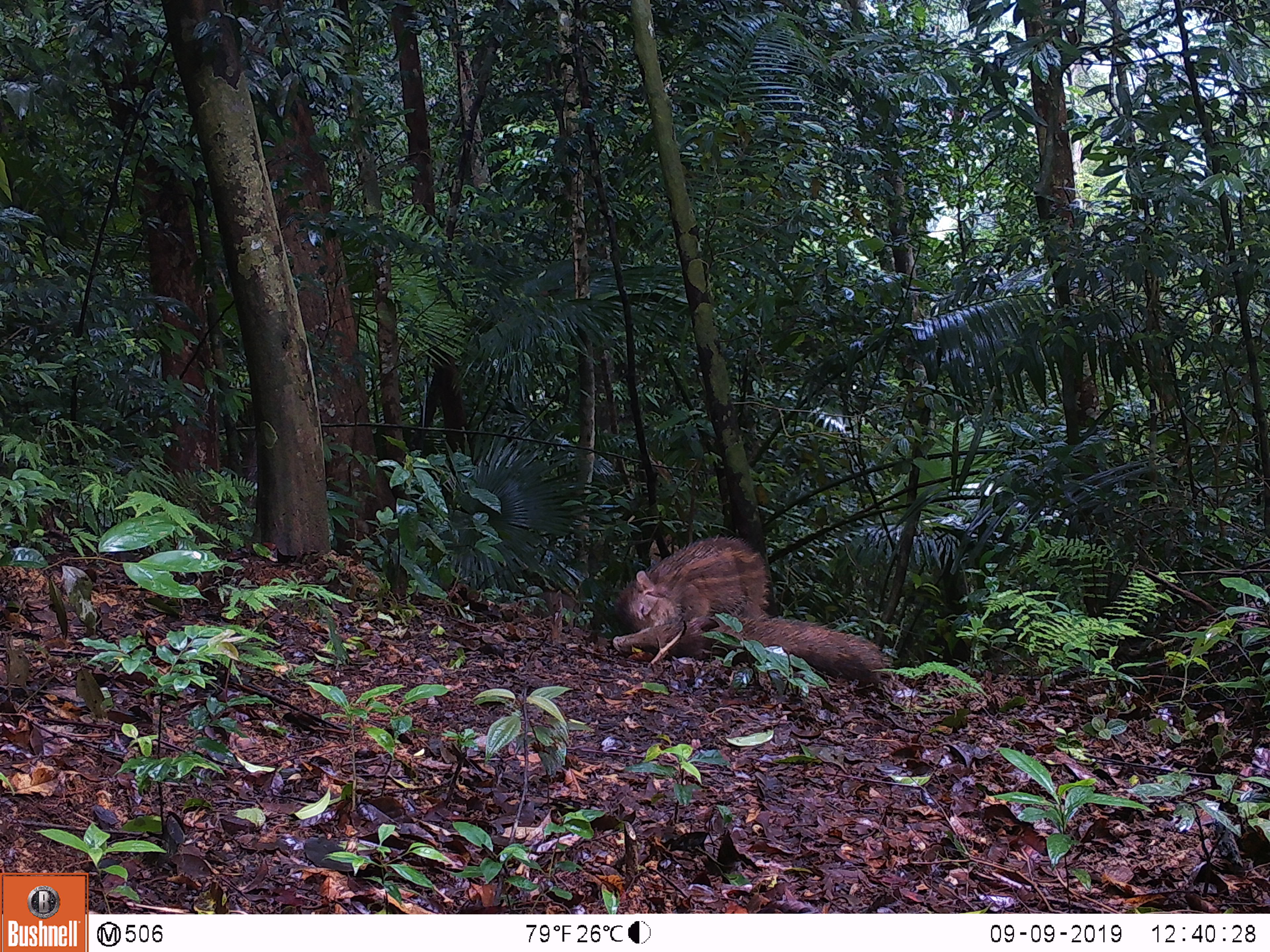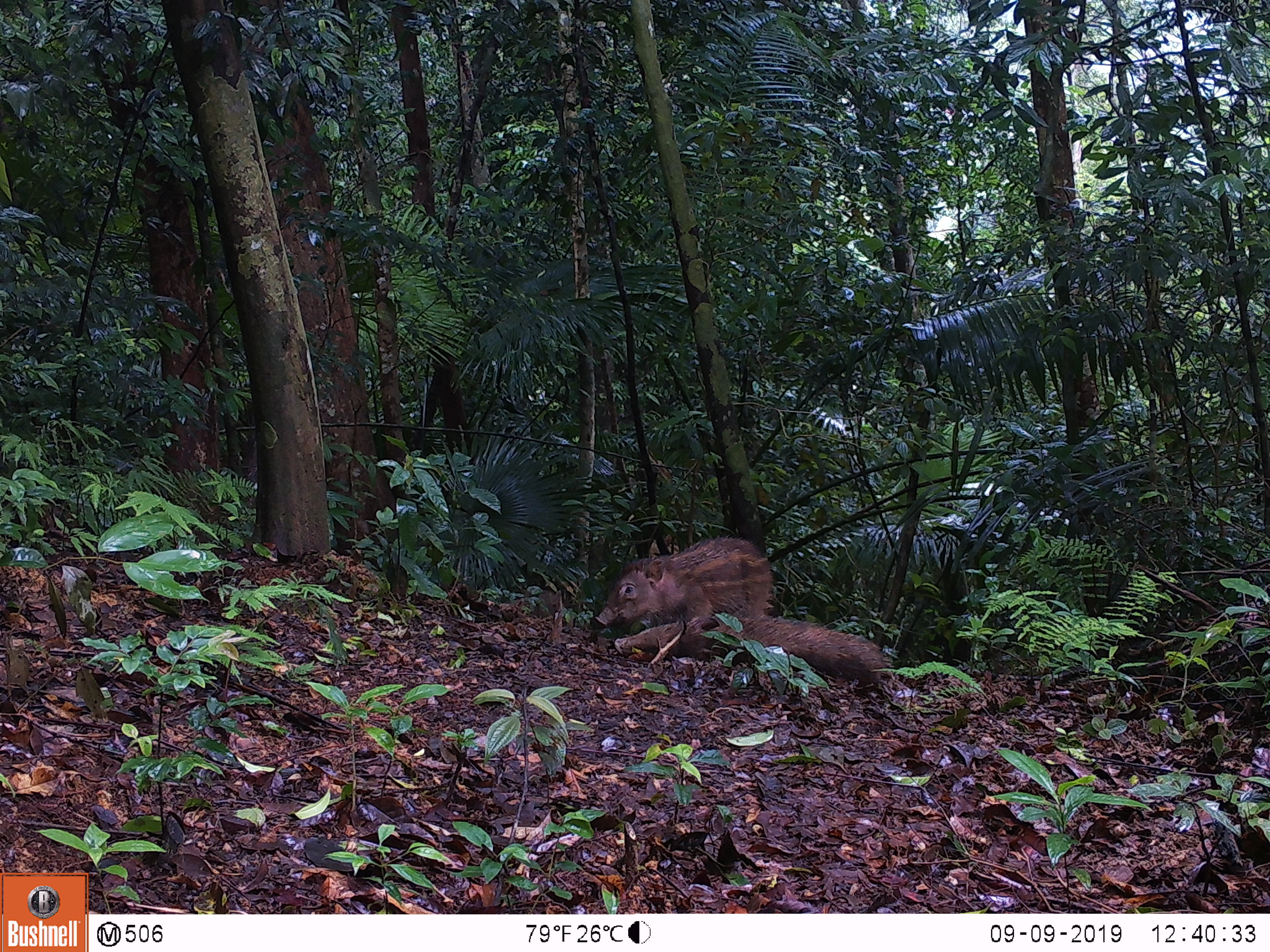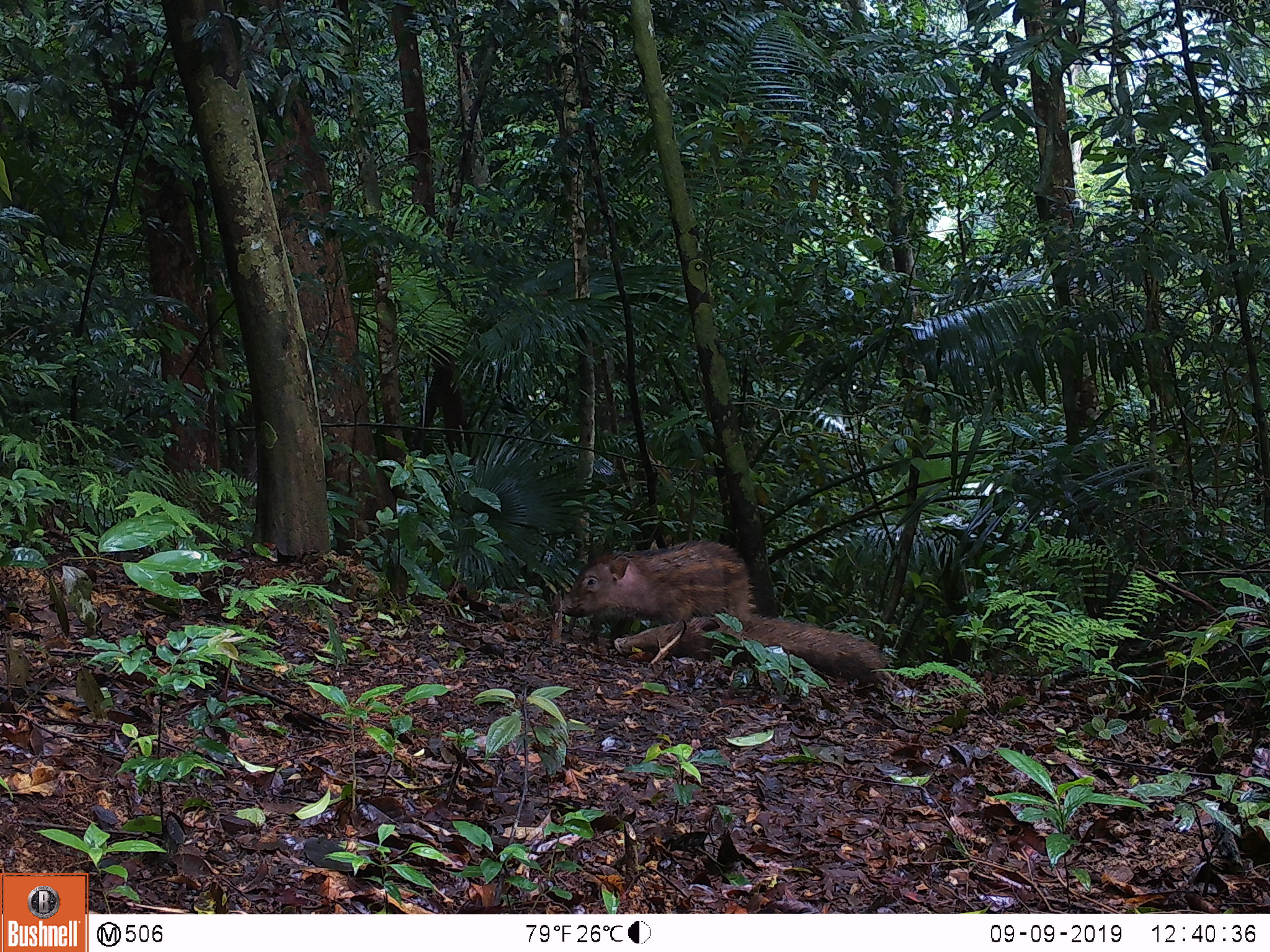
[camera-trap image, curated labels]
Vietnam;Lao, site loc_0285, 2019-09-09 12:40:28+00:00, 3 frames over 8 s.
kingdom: Animalia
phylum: Chordata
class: Mammalia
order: Artiodactyla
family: Suidae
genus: Sus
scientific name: Sus scrofa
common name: eurasian wild pig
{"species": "eurasian wild pig (Sus scrofa)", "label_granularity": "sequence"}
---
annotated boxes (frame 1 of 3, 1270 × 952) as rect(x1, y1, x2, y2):
eurasian wild pig: rect(613, 614, 892, 682); rect(623, 532, 770, 630)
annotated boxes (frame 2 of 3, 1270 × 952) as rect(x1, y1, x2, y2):
eurasian wild pig: rect(614, 613, 890, 689); rect(596, 537, 773, 629)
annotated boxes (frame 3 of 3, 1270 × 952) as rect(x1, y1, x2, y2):
eurasian wild pig: rect(615, 610, 887, 687); rect(561, 539, 754, 614)